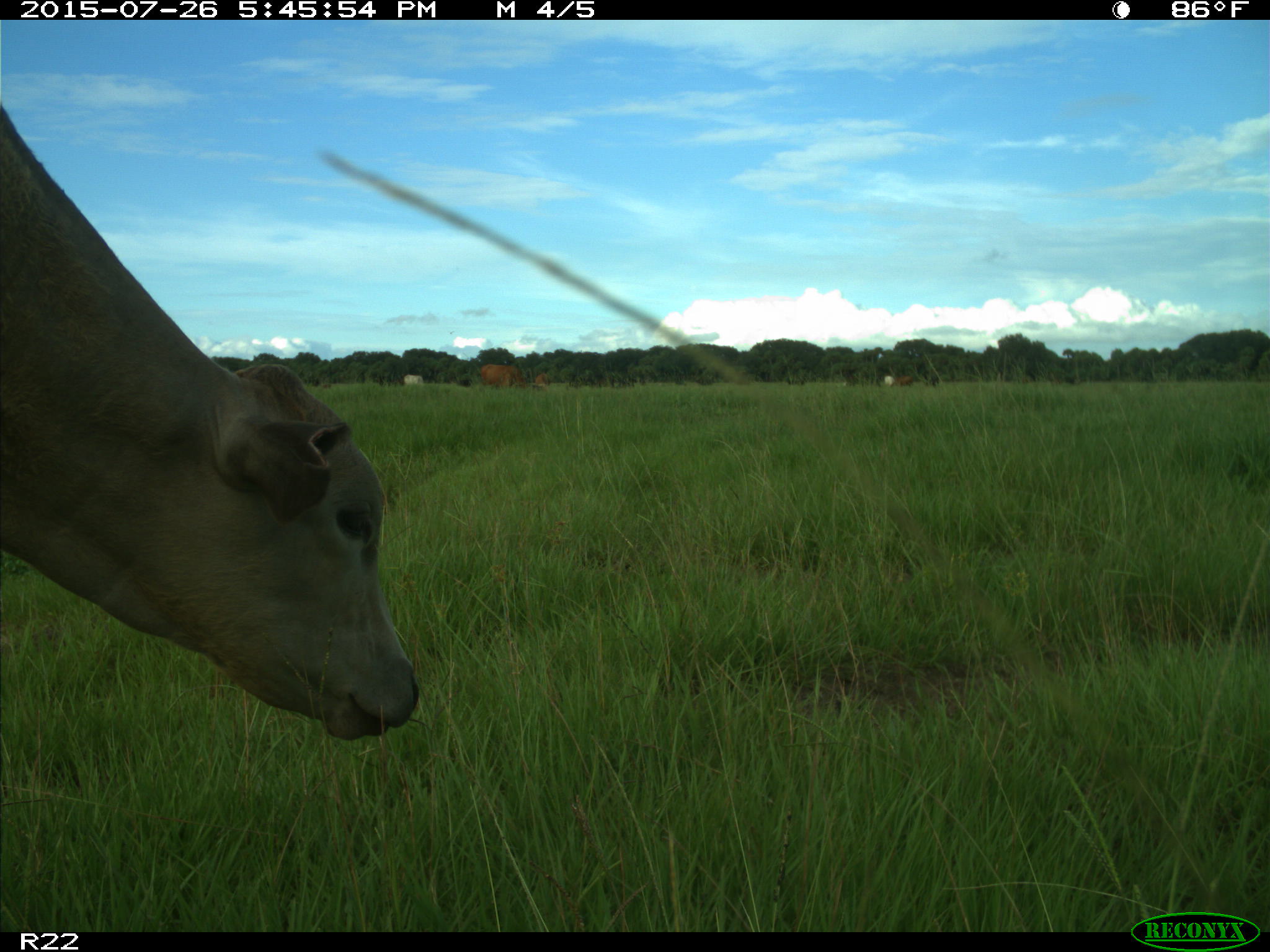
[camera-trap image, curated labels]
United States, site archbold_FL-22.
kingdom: Animalia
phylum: Chordata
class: Mammalia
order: Artiodactyla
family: Bovidae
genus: Bos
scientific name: Bos taurus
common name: domestic cow